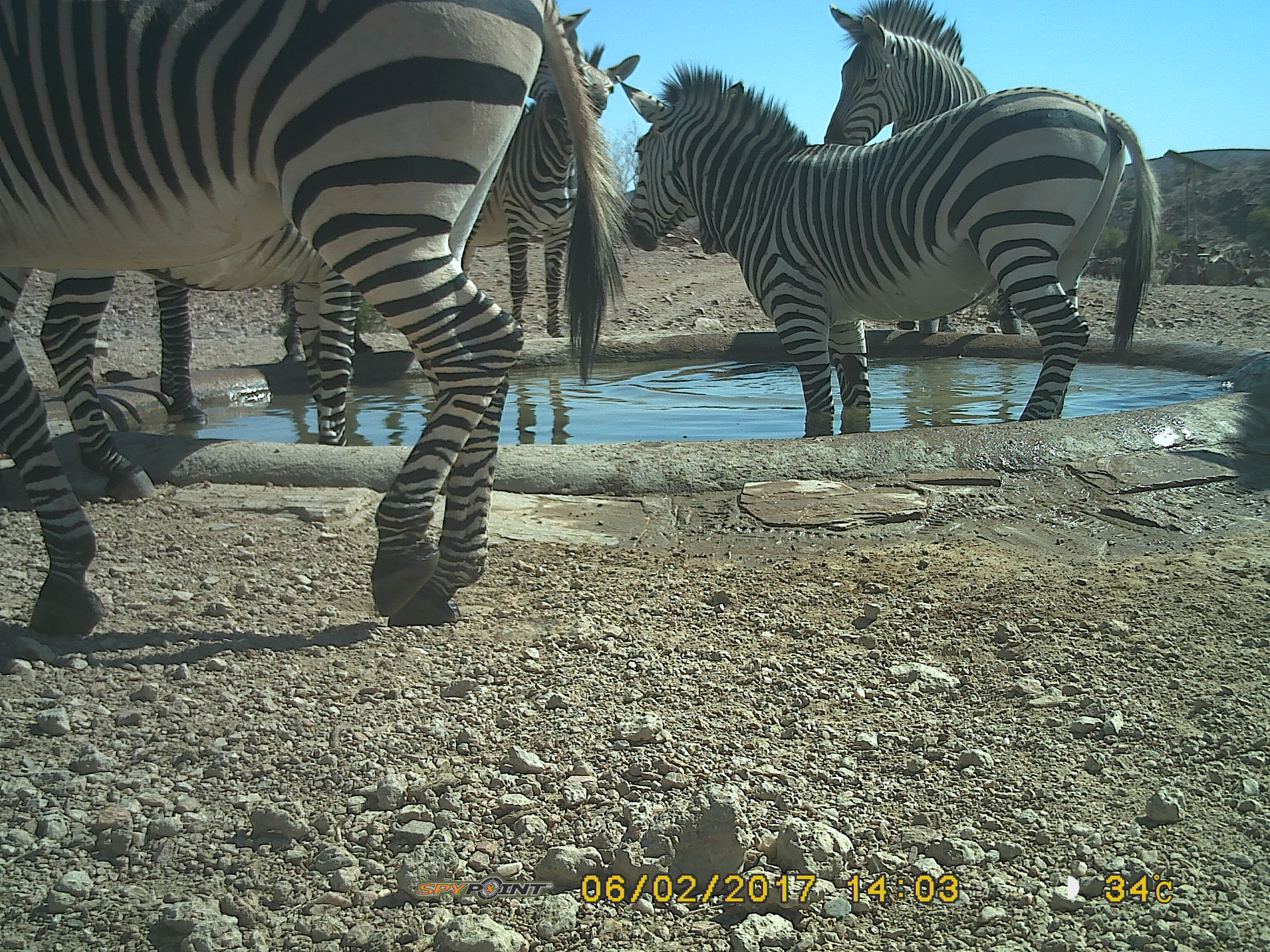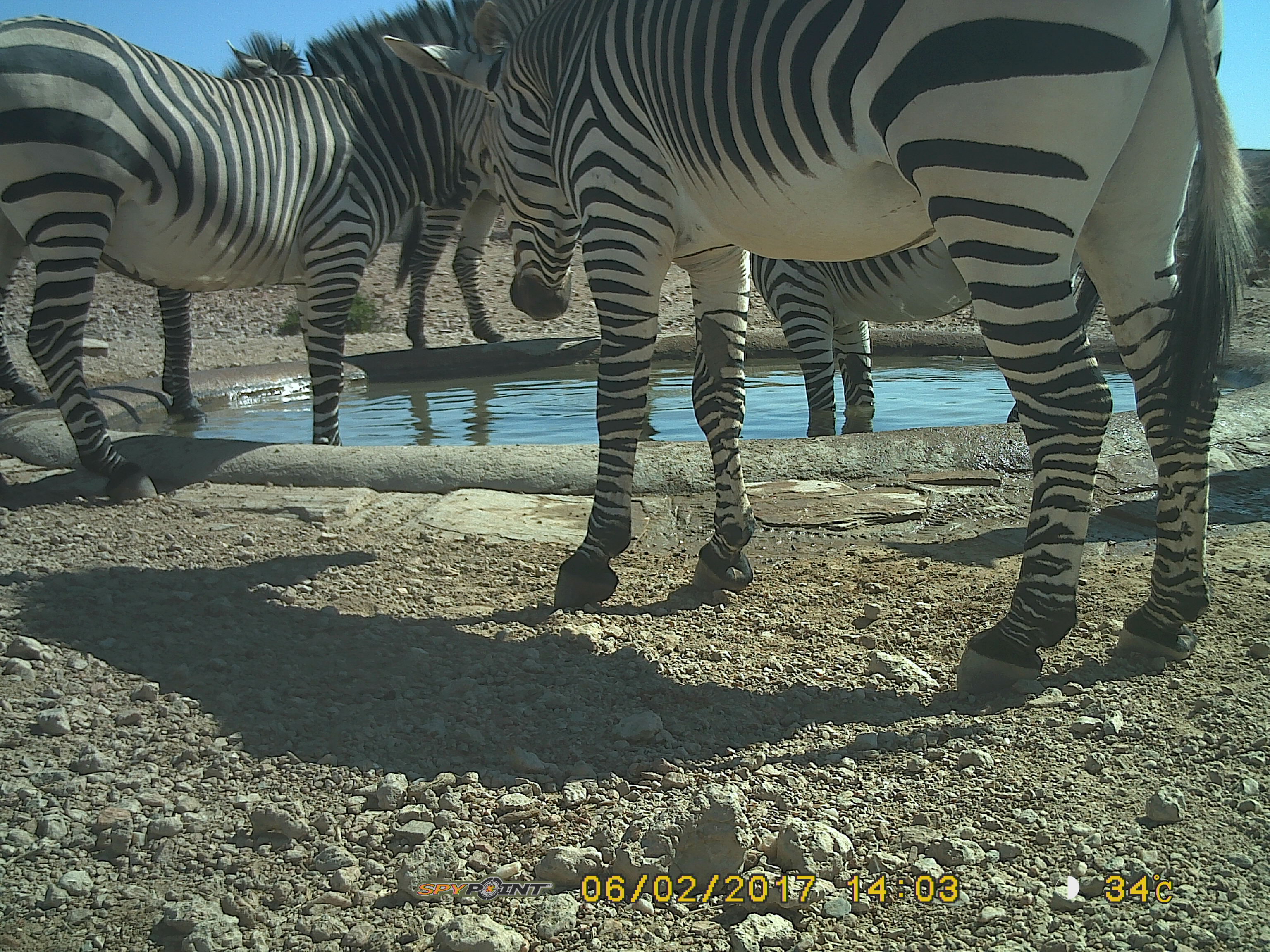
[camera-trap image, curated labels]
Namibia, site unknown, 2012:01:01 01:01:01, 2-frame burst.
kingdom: Animalia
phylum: Chordata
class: Mammalia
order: Perissodactyla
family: Equidae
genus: Equus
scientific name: Equus zebra hartmannae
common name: hartmann's mountain zebra